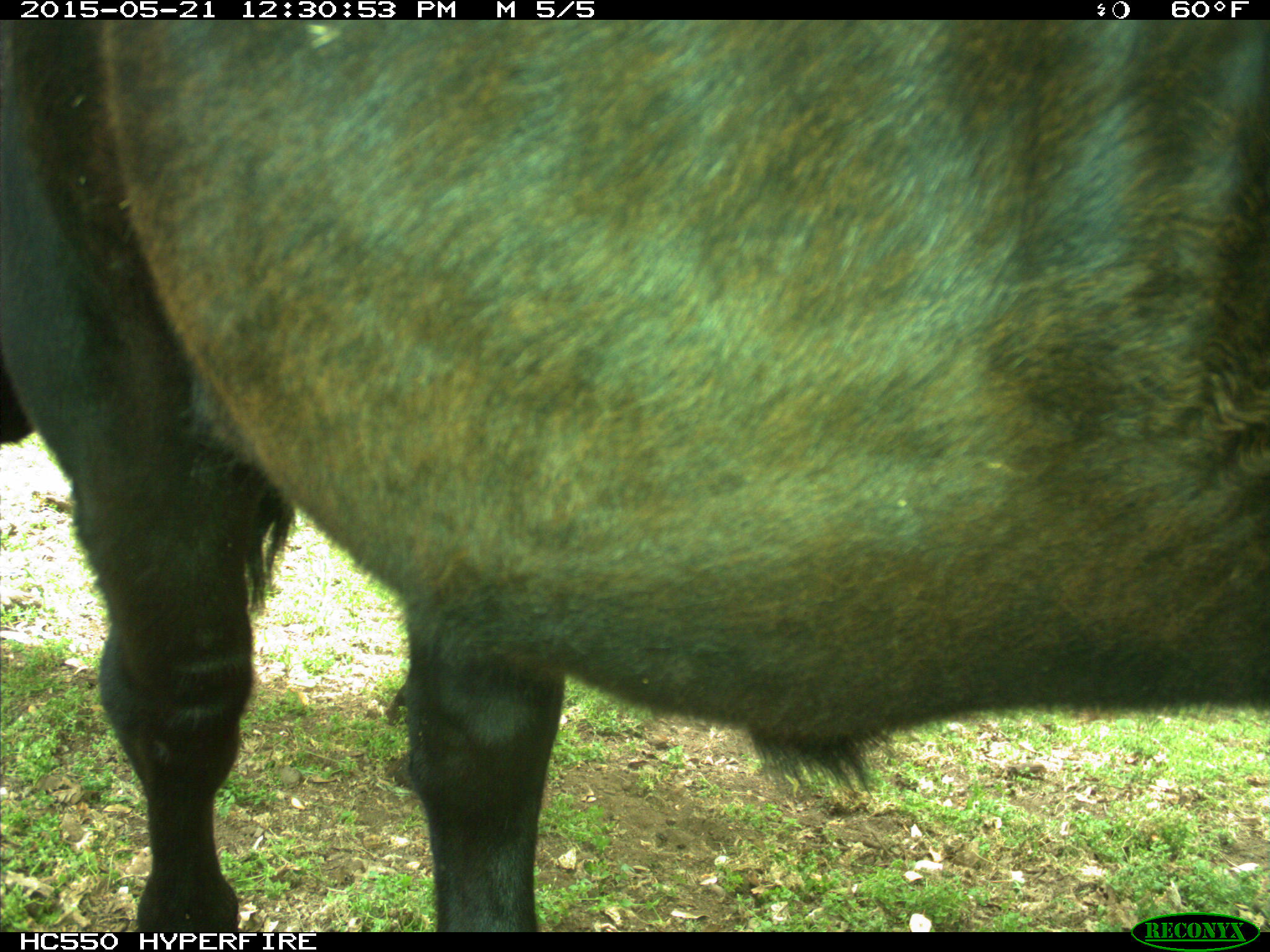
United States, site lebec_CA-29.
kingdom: Animalia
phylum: Chordata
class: Mammalia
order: Artiodactyla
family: Bovidae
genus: Bos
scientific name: Bos taurus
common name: domestic cow